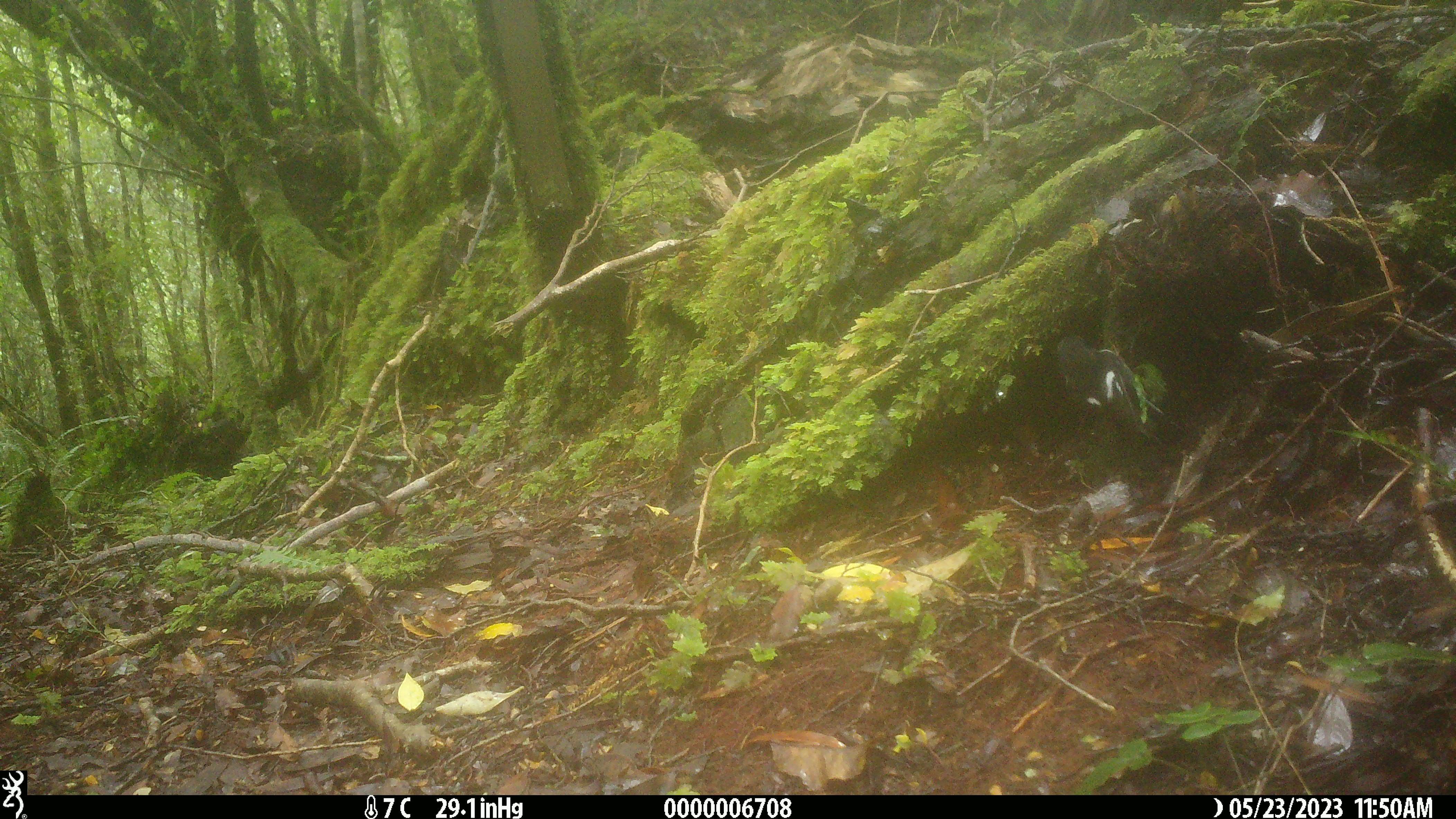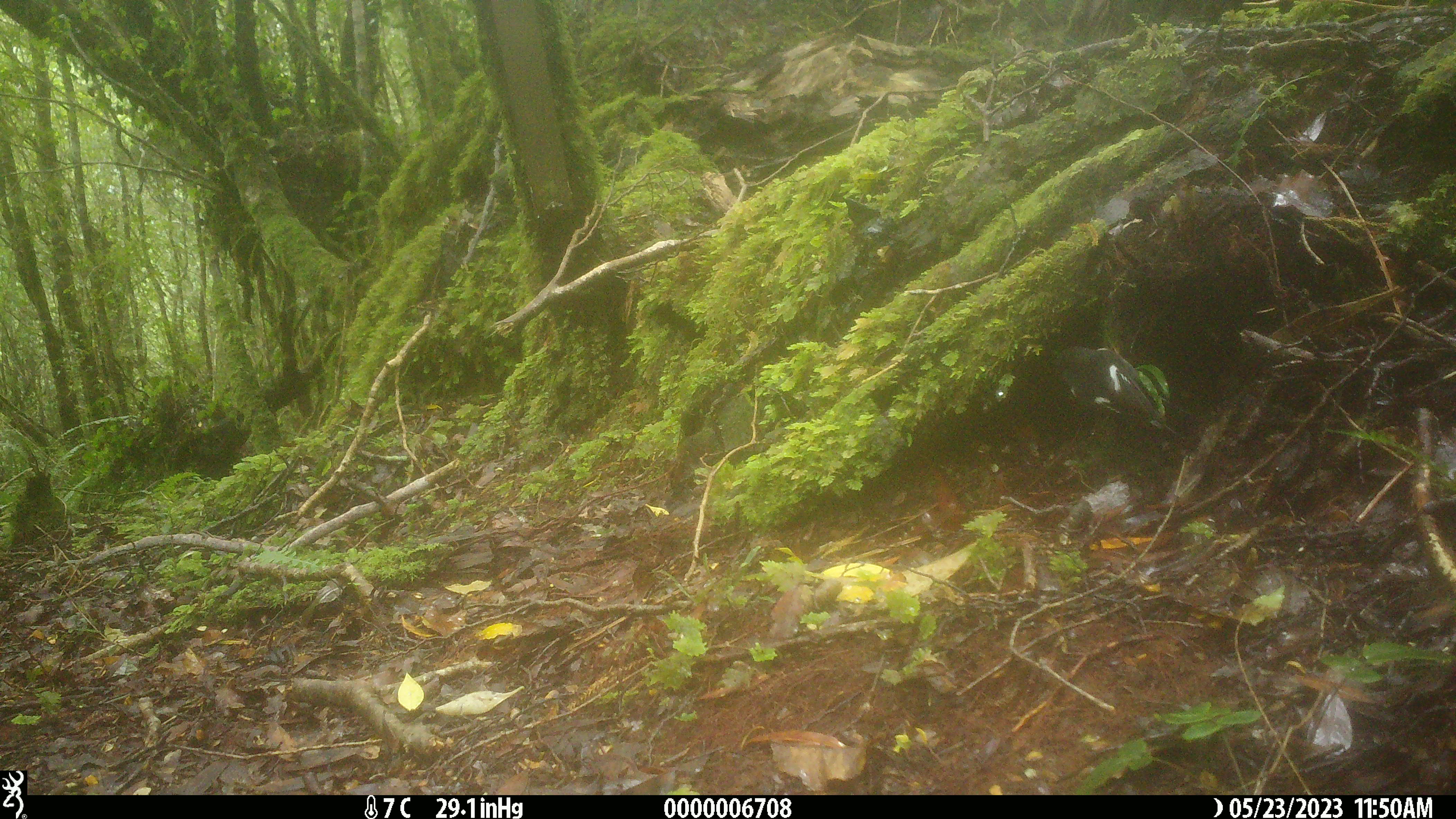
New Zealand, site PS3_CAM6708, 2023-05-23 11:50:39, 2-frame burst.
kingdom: Animalia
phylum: Chordata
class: Aves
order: Passeriformes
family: Petroicidae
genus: Petroica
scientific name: Petroica macrocephala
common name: tomtit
Tomtit (Petroica macrocephala).